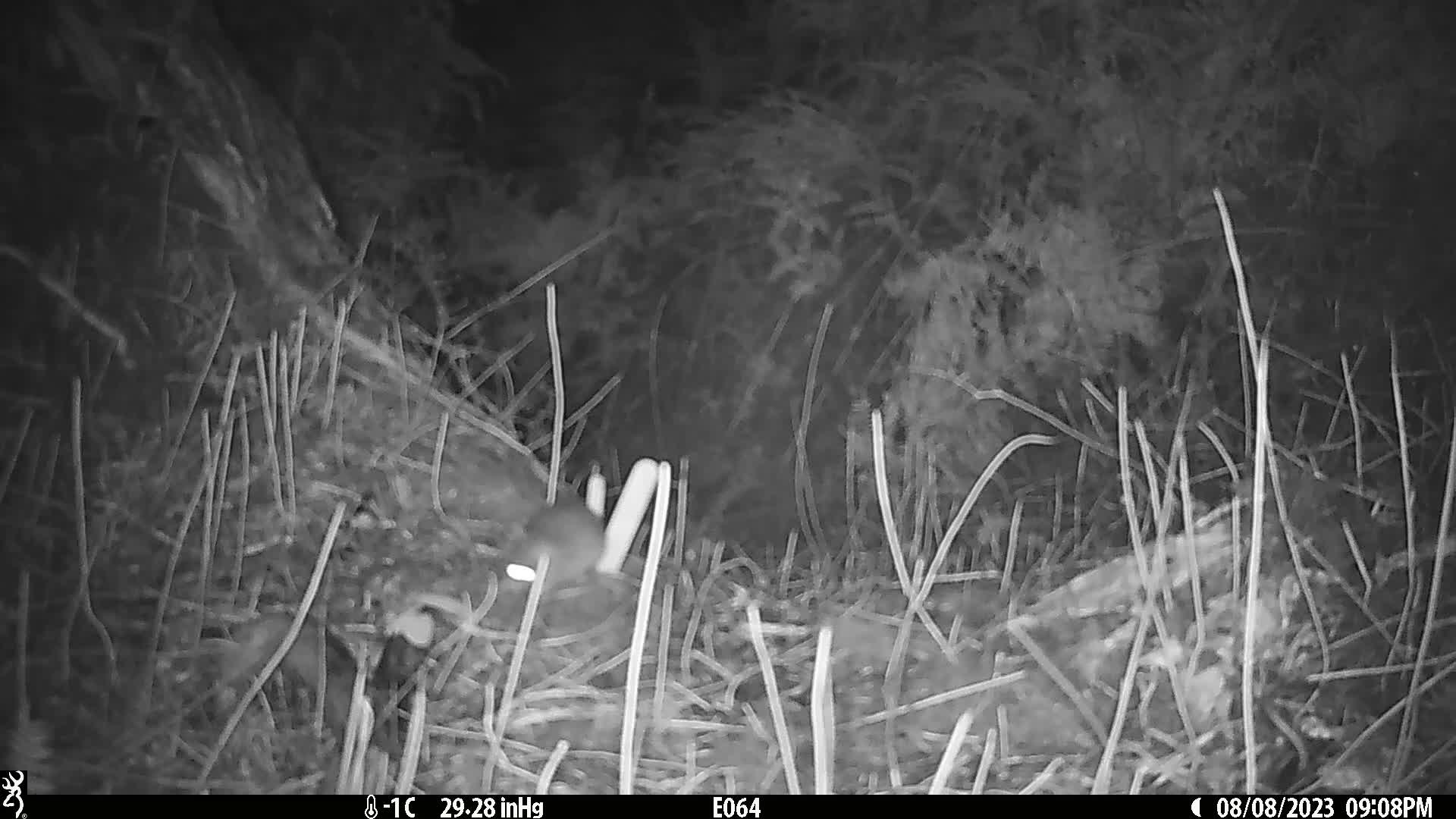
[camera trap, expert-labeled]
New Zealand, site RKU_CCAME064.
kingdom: Animalia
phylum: Chordata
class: Mammalia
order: Rodentia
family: Muridae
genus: Rattus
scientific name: Rattus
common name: rat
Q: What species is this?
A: Rat (Rattus).